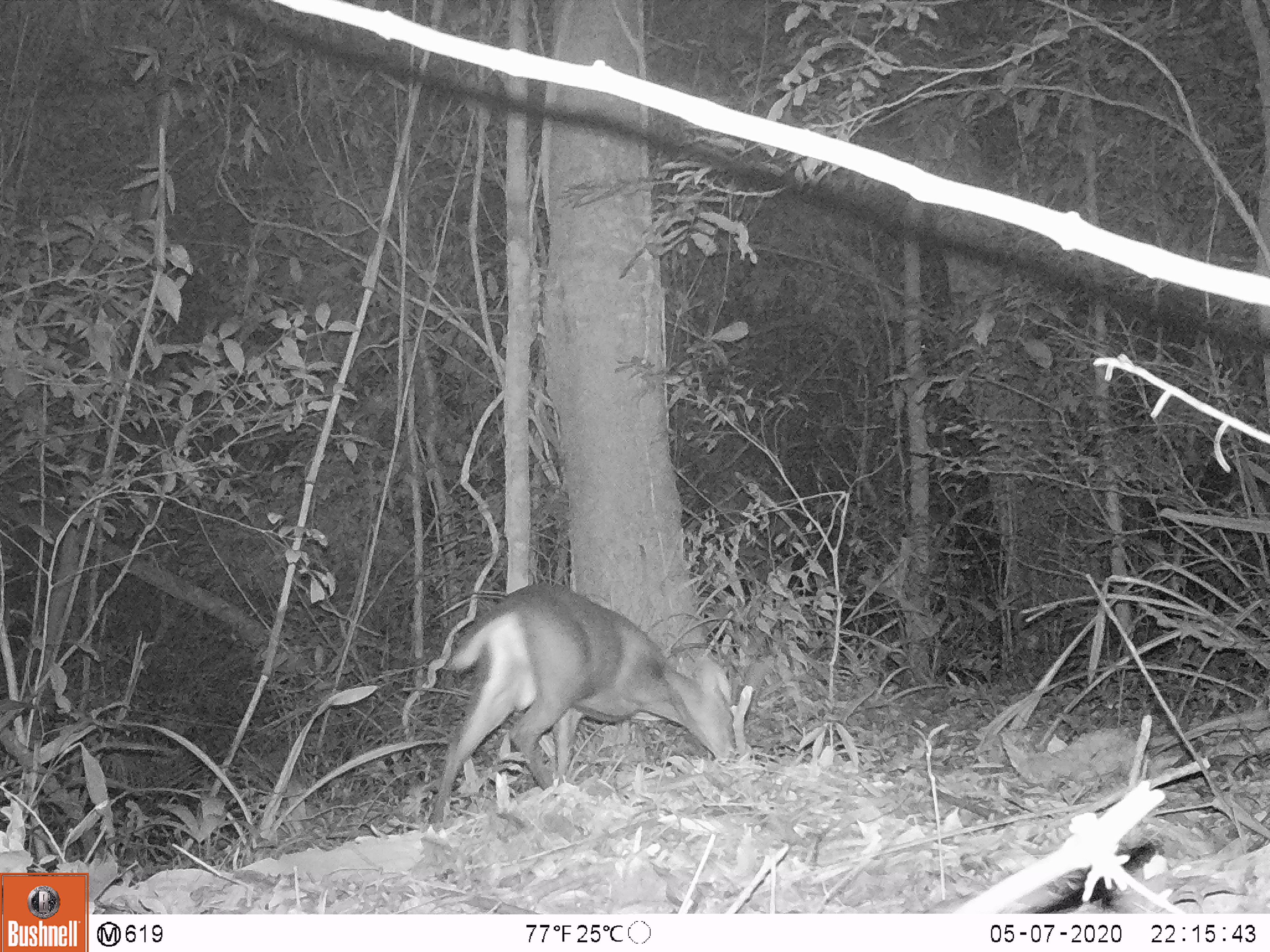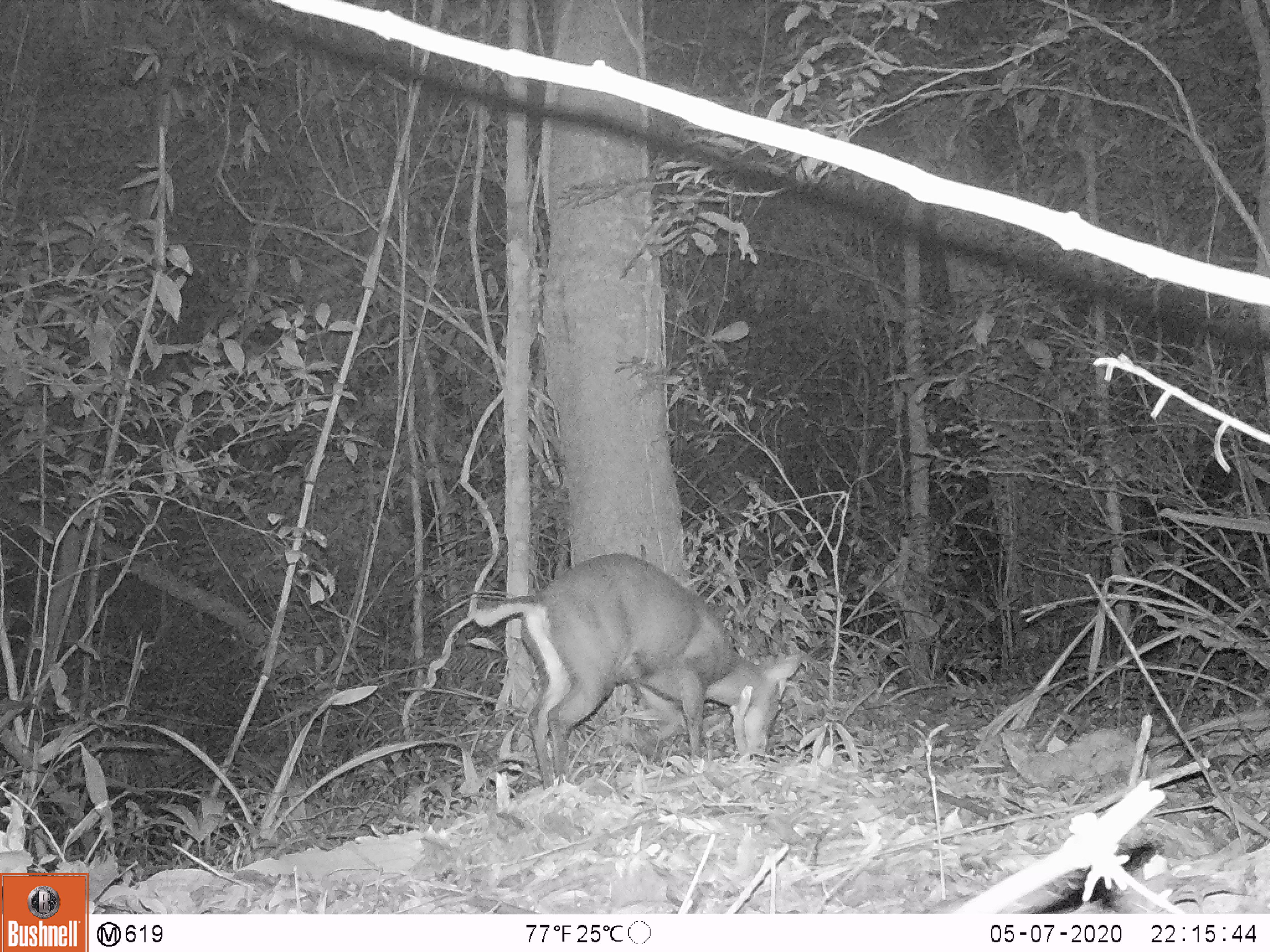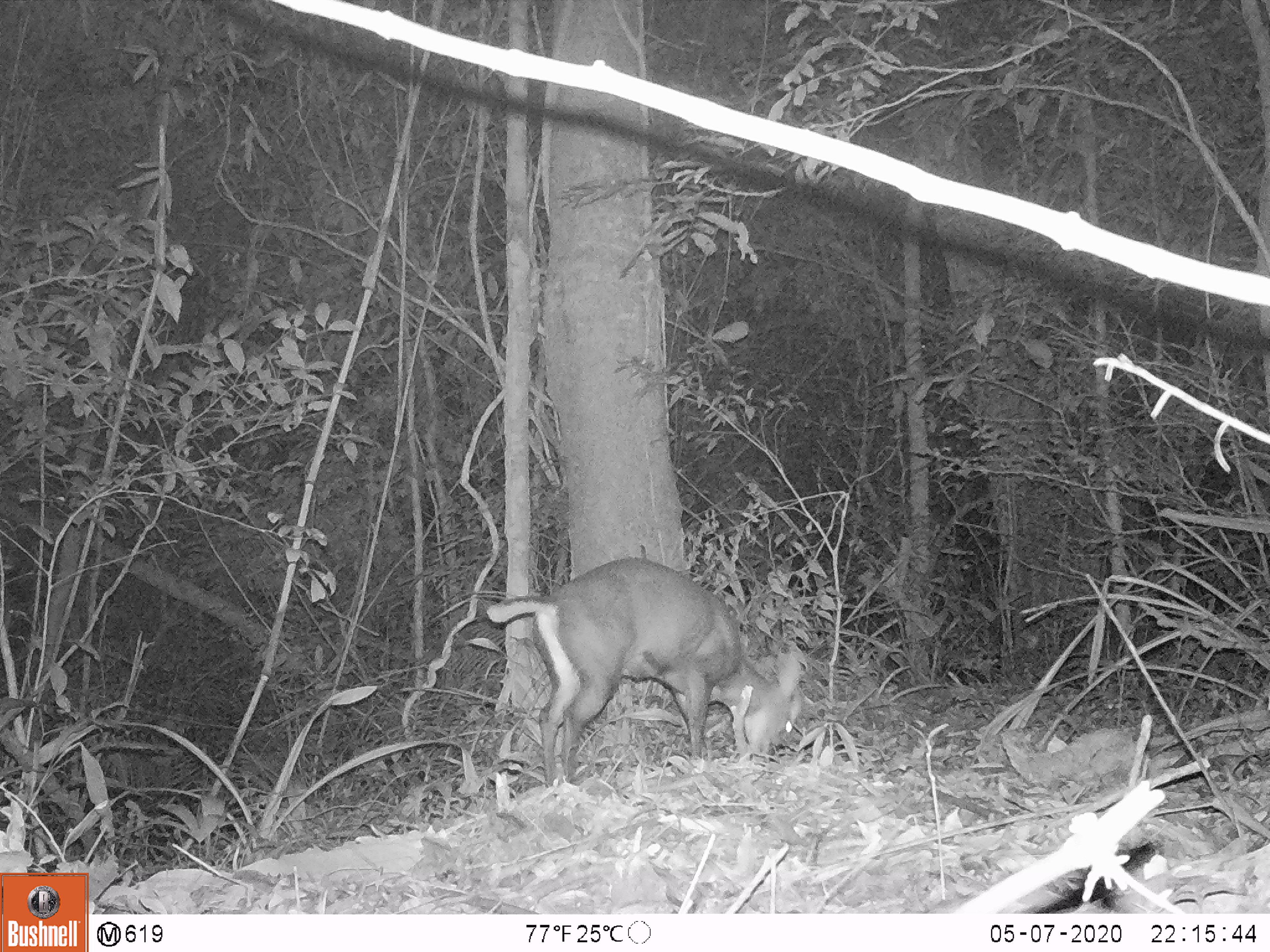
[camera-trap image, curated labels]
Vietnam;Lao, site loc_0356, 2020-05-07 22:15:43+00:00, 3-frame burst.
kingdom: Animalia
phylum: Chordata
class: Mammalia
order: Artiodactyla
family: Cervidae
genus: Muntiacus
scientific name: Muntiacus rooseveltorum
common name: roosevelt's muntjac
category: roosevelts muntjac group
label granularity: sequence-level